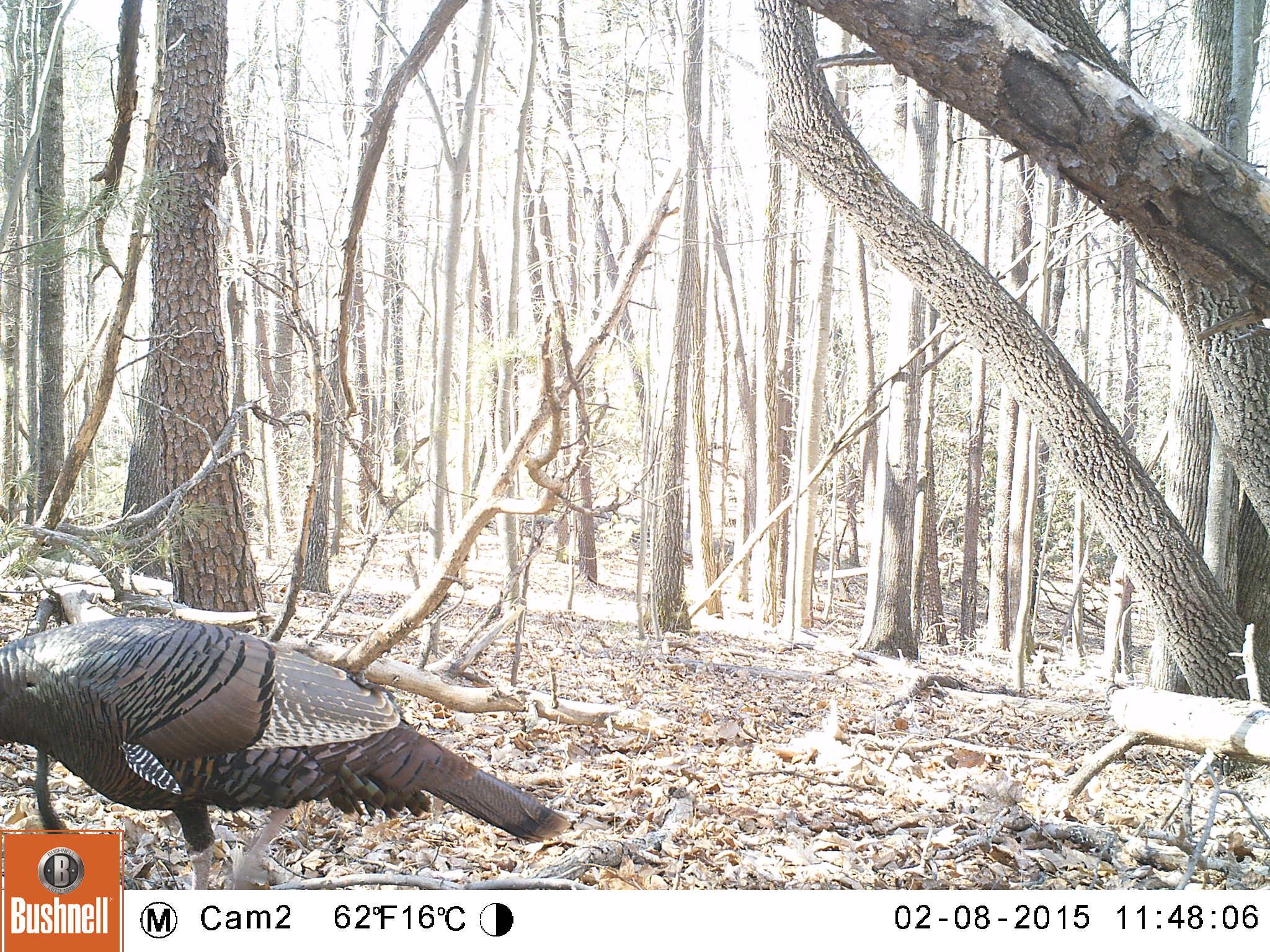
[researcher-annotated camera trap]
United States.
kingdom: Animalia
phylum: Chordata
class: Aves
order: Galliformes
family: Phasianidae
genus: Meleagris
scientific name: Meleagris gallopavo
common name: wild turkey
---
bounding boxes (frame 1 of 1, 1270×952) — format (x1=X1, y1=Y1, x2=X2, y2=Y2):
Wild Turkey: (x1=0, y1=606, x2=571, y2=892)